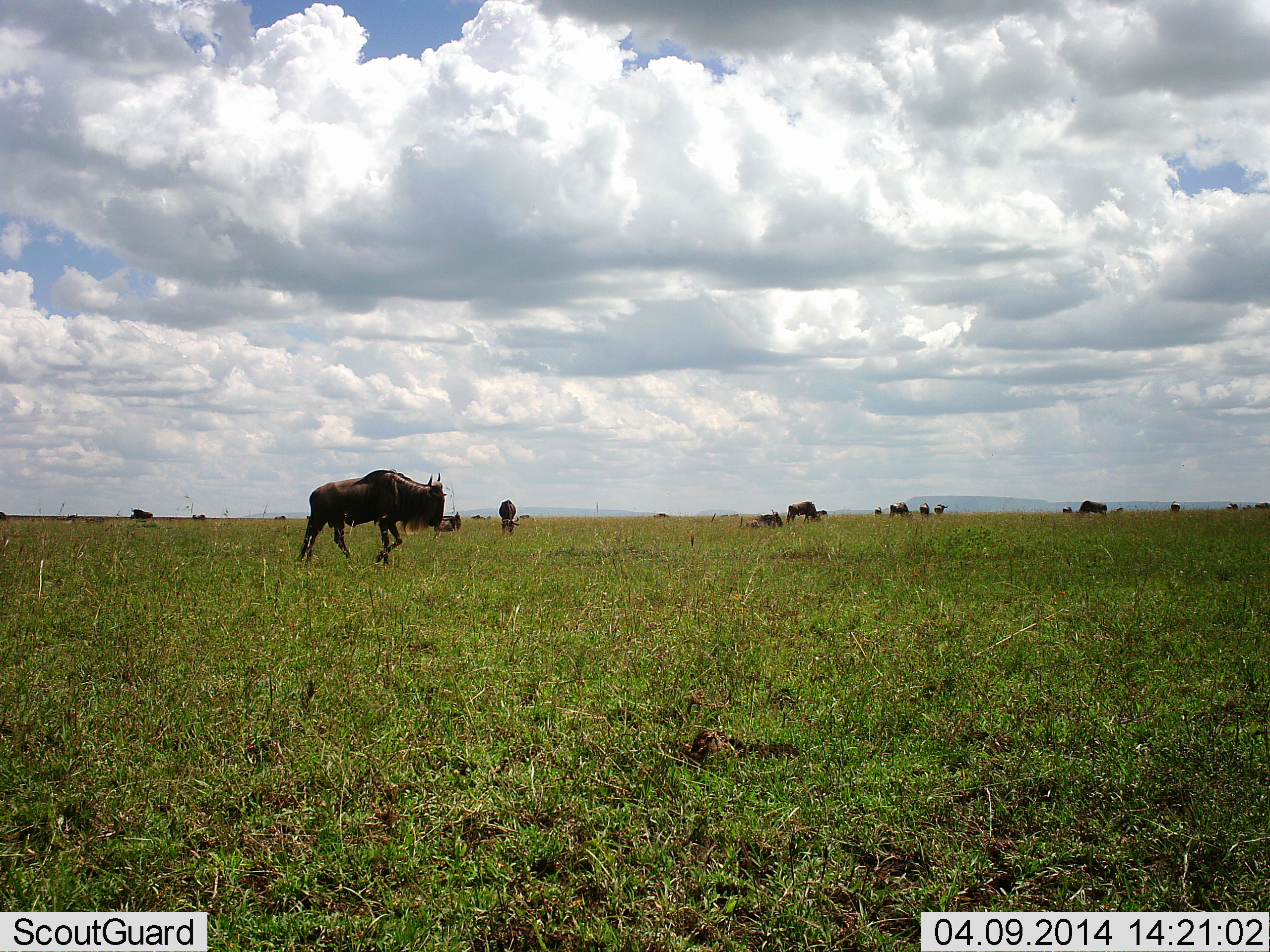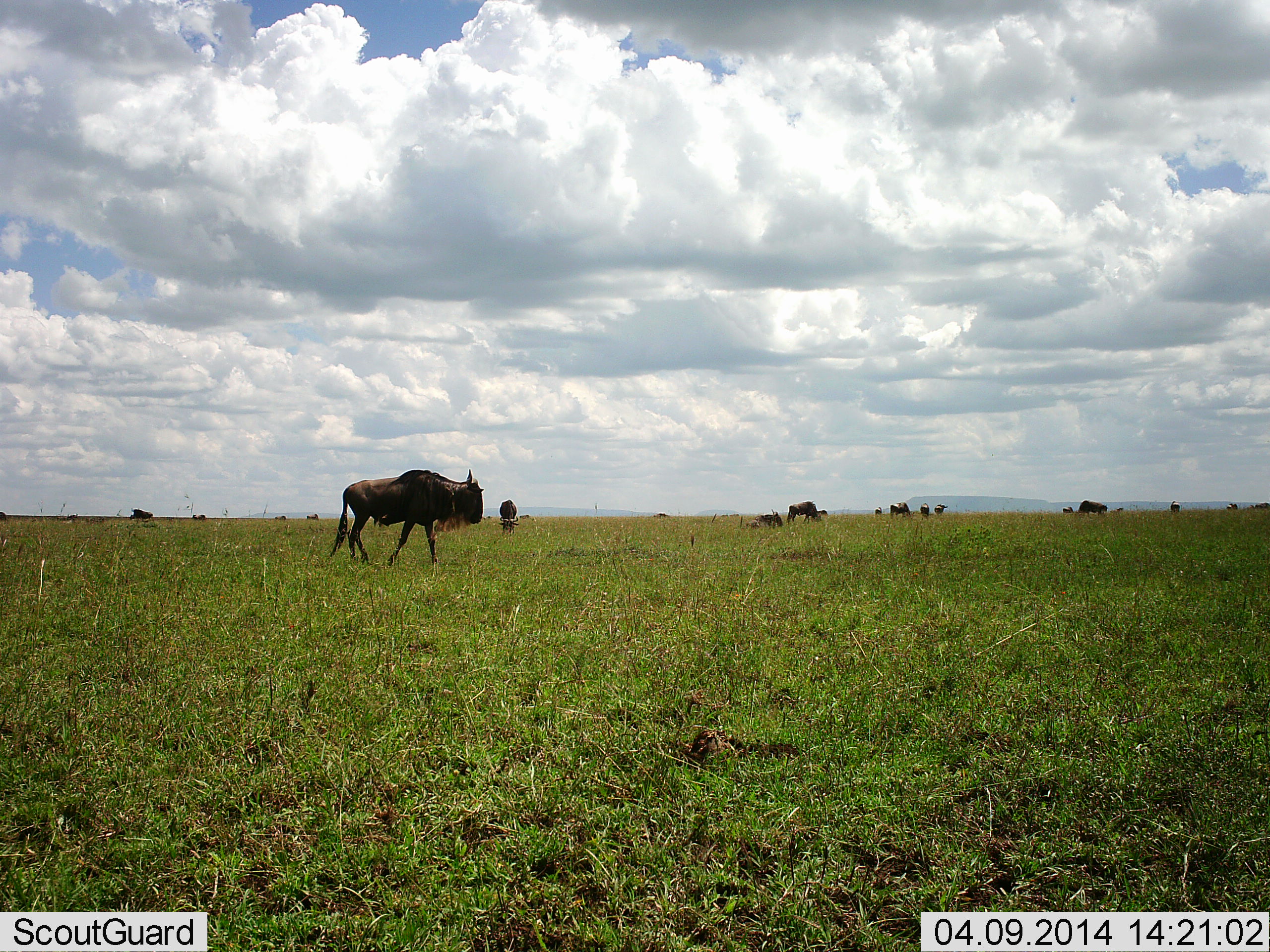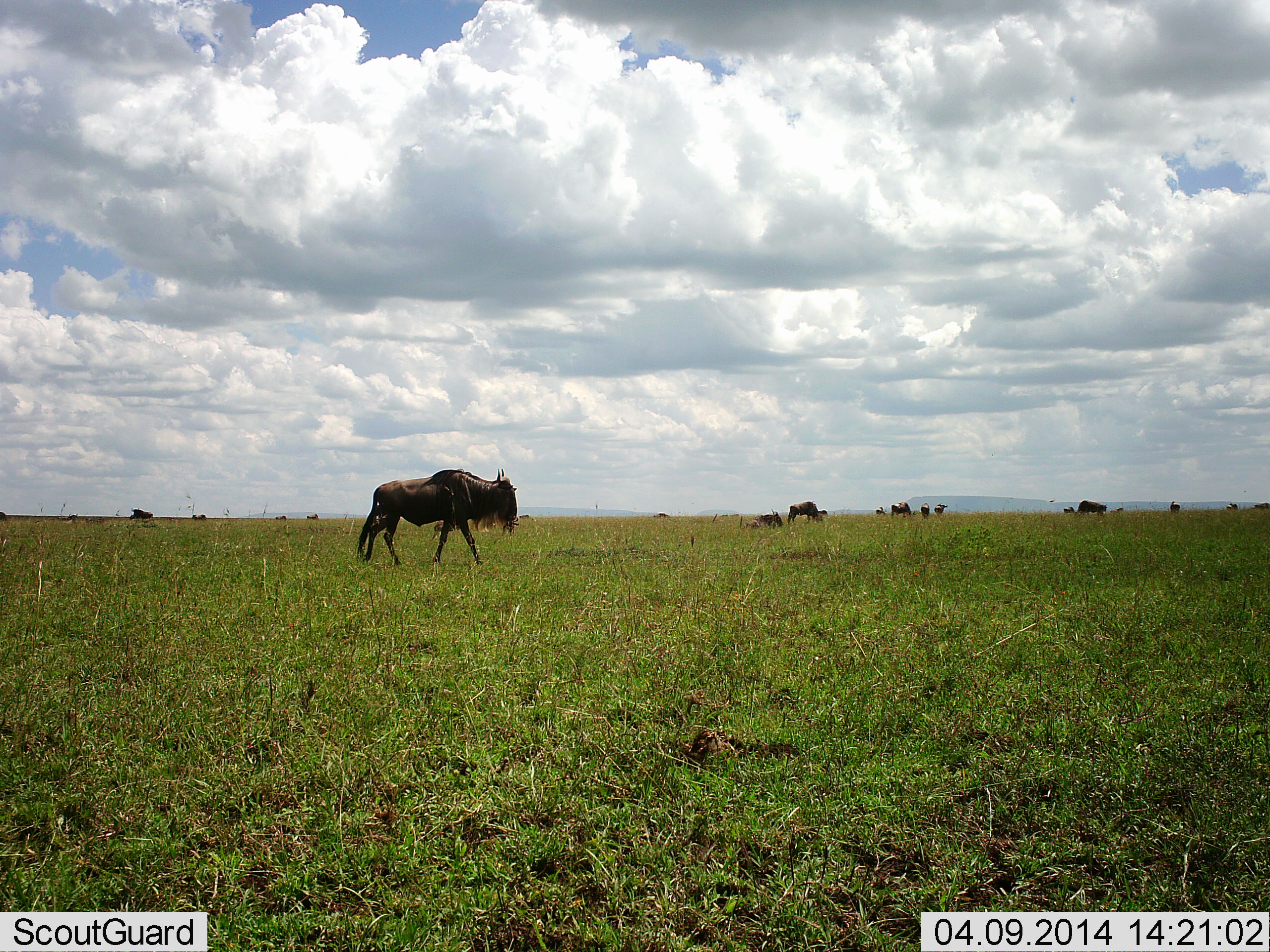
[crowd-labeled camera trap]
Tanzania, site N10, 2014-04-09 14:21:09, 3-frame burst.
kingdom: Animalia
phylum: Chordata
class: Mammalia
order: Artiodactyla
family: Bovidae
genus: Connochaetes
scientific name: Connochaetes taurinus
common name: blue wildebeest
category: wildebeest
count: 11-50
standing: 40%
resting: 10%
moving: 80%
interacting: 0%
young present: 0%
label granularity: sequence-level